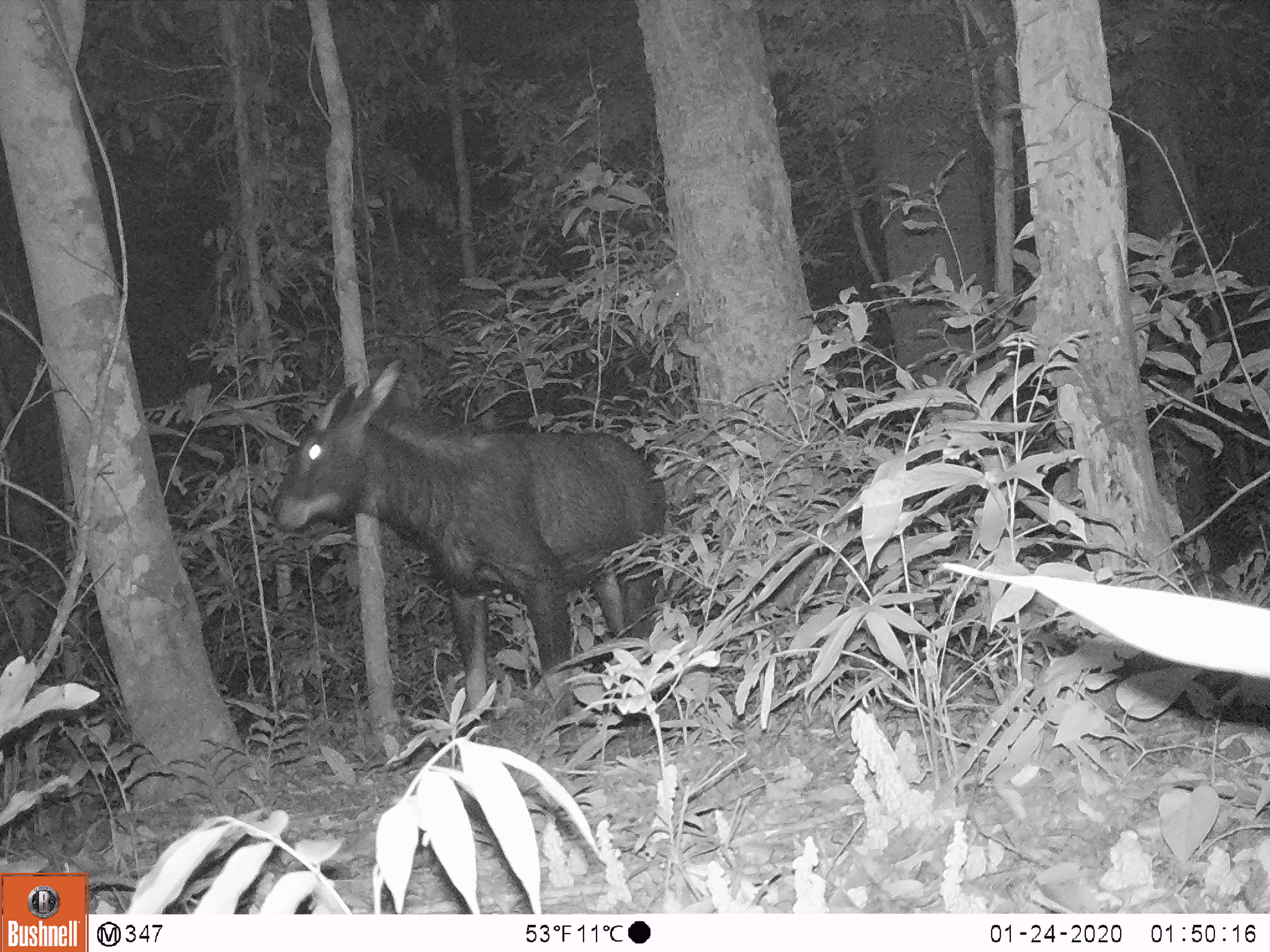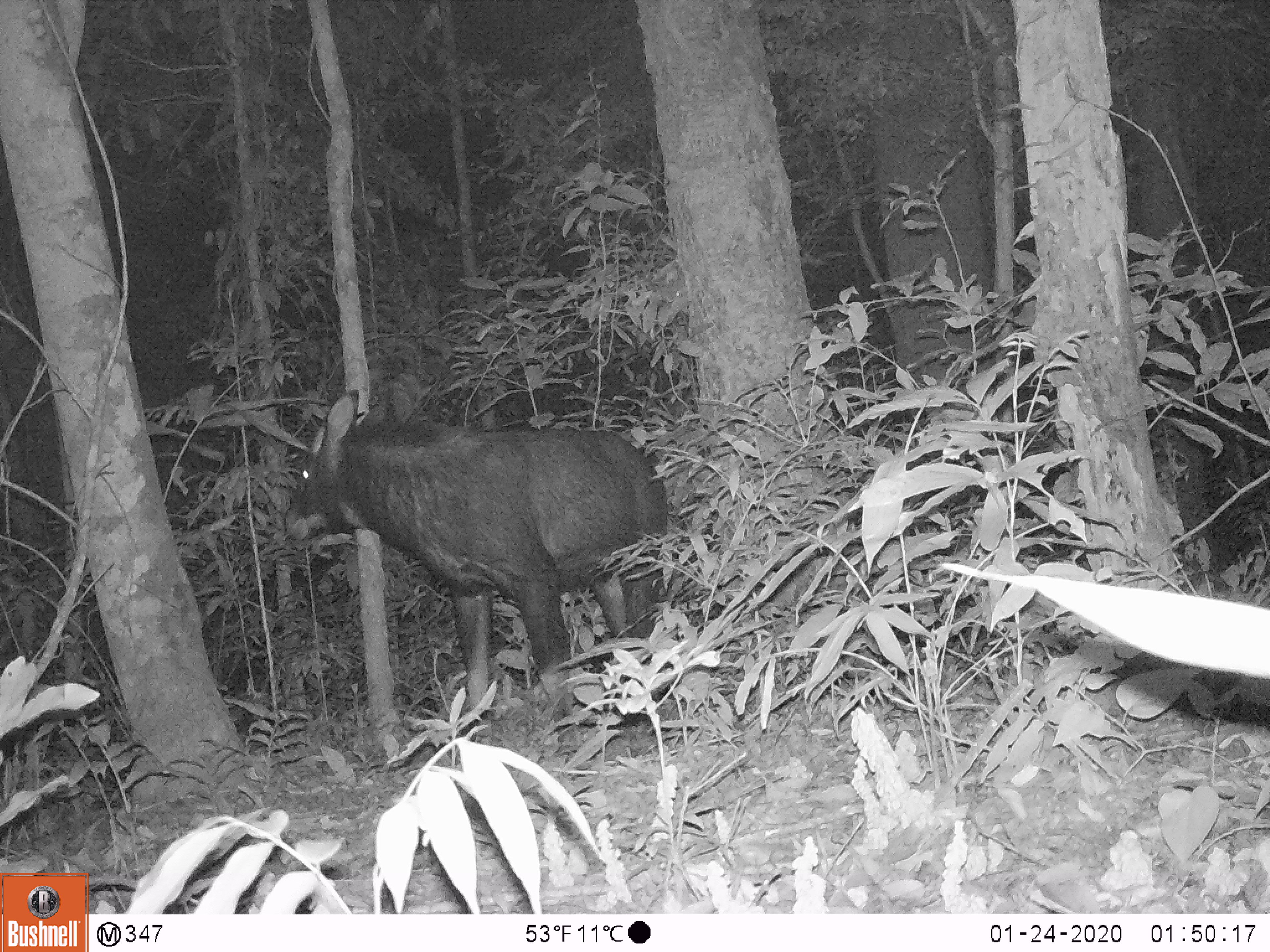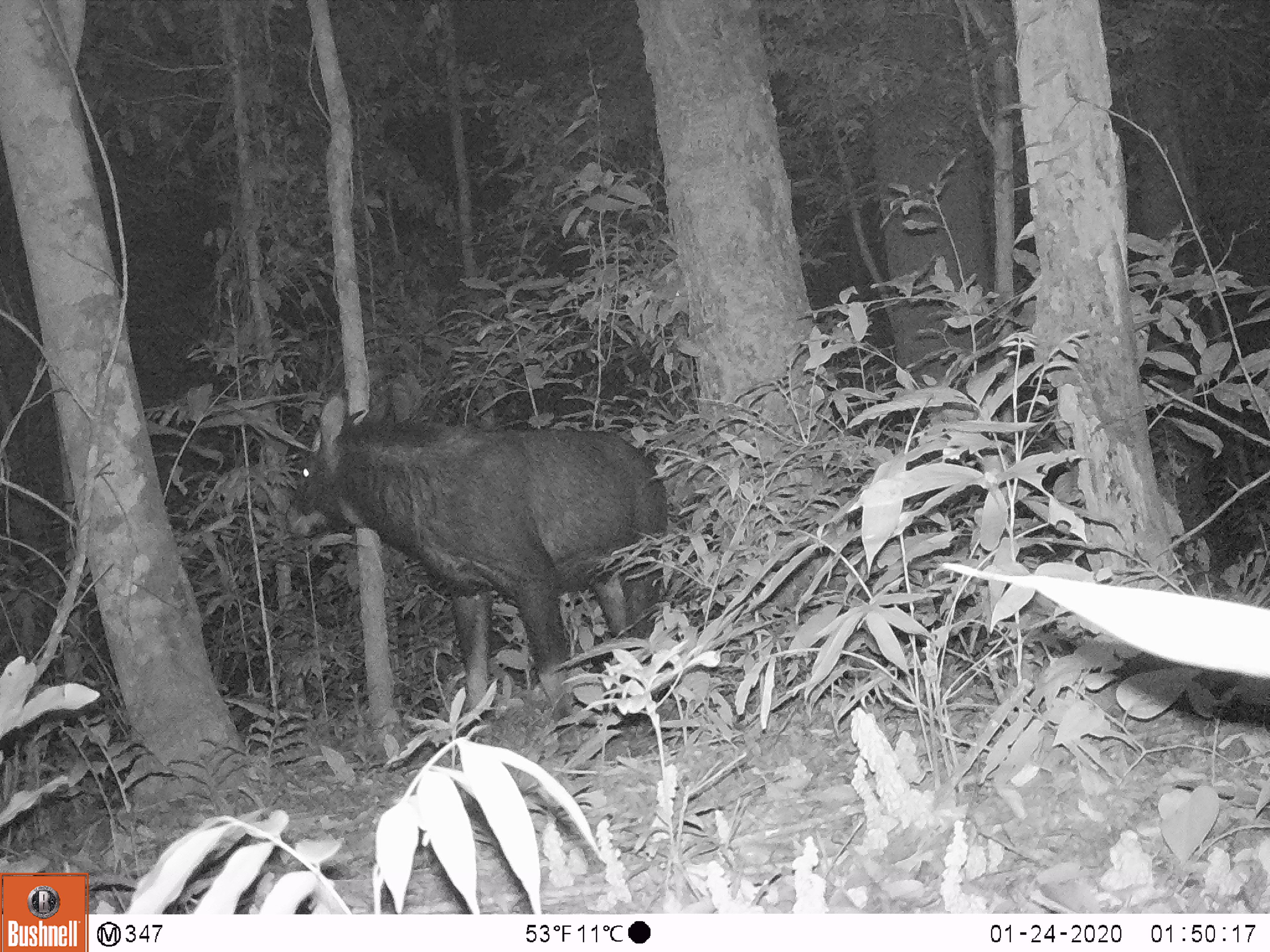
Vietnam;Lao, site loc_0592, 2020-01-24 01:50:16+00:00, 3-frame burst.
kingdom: Animalia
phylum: Chordata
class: Mammalia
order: Artiodactyla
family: Bovidae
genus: Capricornis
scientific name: Capricornis sumatraensis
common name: chinese serow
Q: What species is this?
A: Chinese serow (Capricornis sumatraensis).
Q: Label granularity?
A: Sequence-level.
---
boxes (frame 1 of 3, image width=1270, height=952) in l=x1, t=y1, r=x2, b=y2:
chinese serow: l=269, t=355, r=669, b=761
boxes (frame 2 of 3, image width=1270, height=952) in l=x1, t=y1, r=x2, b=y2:
chinese serow: l=281, t=386, r=670, b=752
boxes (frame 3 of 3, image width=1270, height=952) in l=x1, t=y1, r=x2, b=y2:
chinese serow: l=282, t=389, r=670, b=756